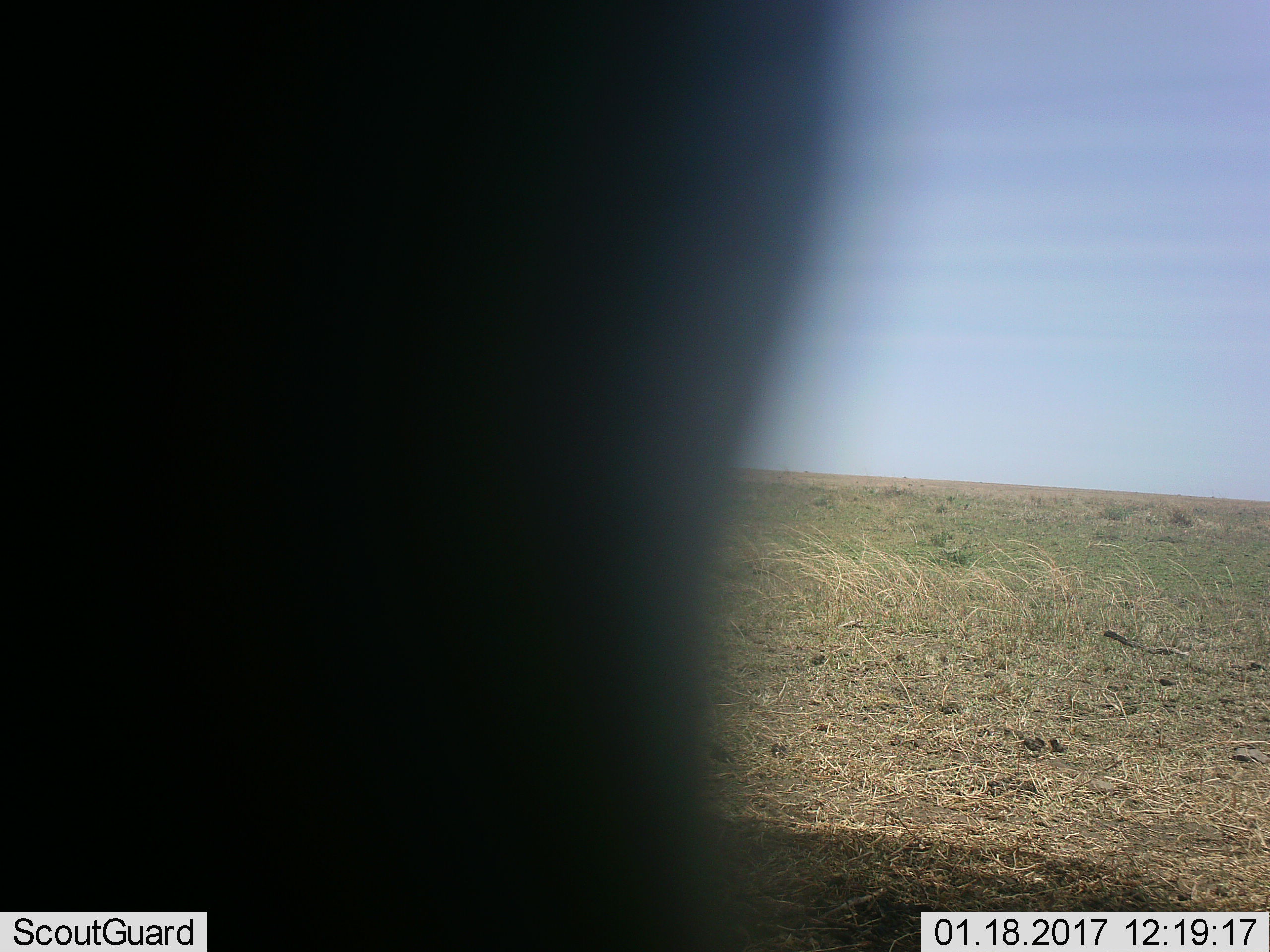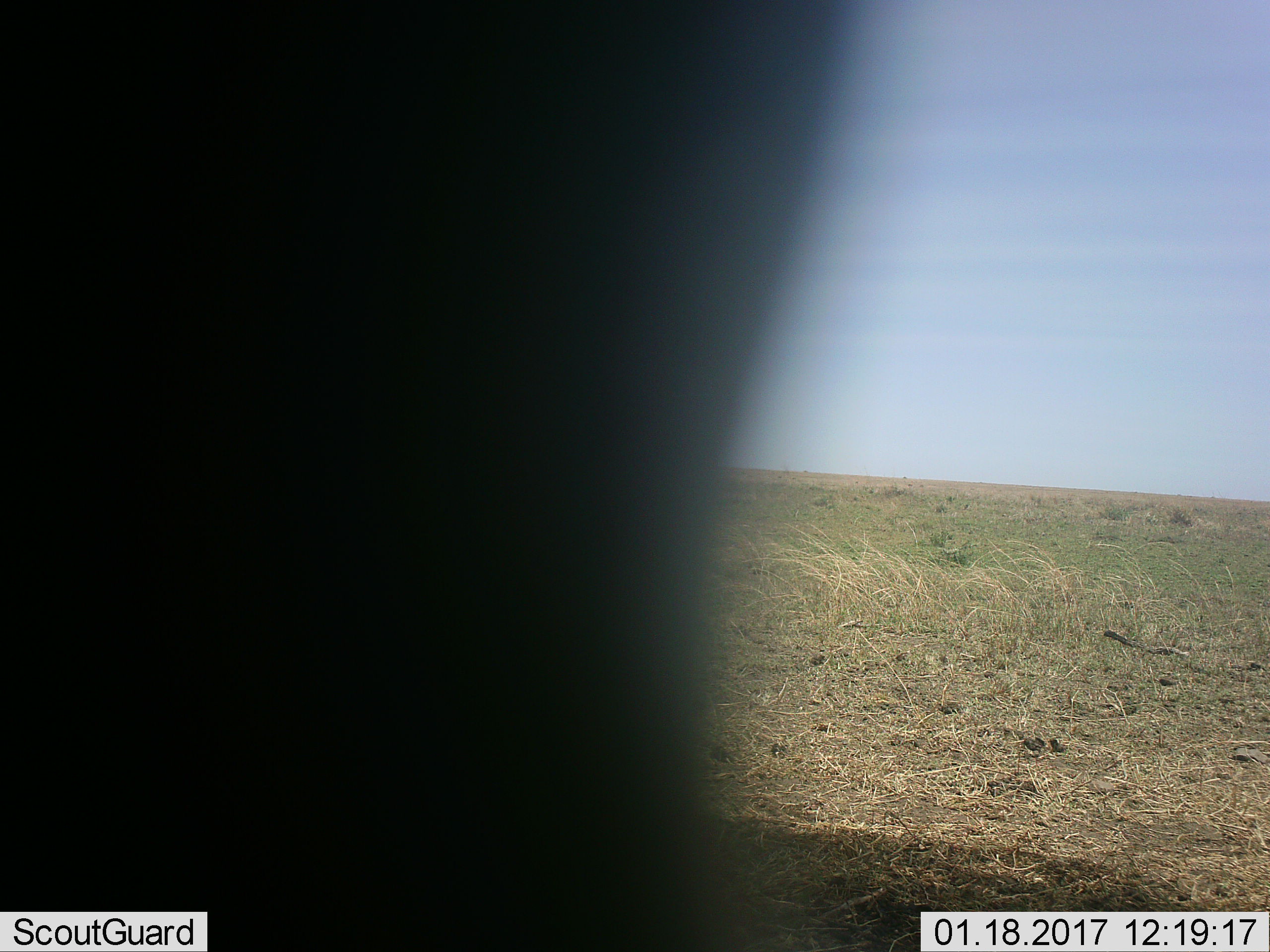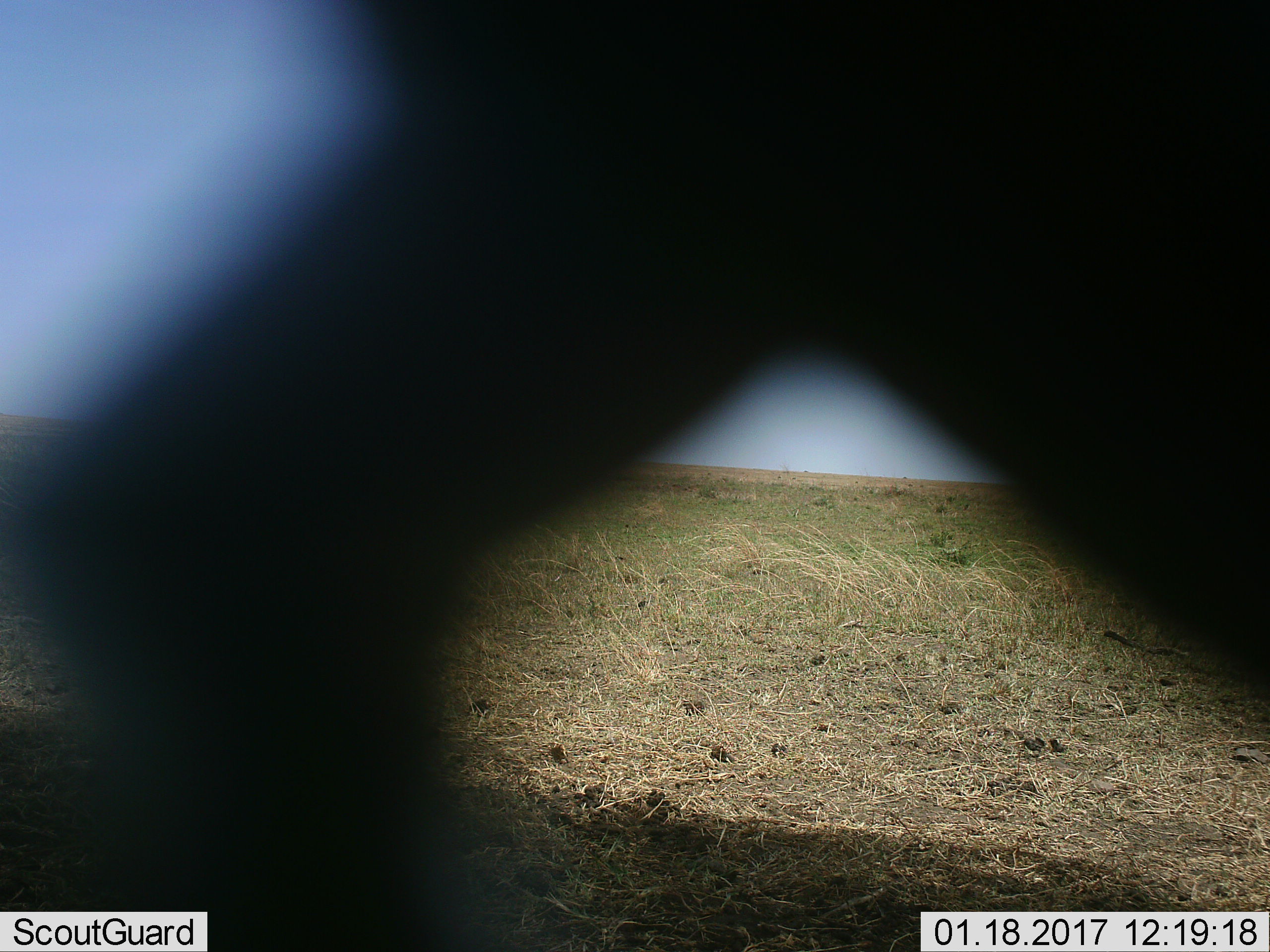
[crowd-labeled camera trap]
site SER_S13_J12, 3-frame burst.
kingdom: Animalia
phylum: Chordata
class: Mammalia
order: Artiodactyla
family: Bovidae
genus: Connochaetes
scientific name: Connochaetes taurinus taurinus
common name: blue wildebeest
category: wildebeestblue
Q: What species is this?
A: Wildebeestblue (blue wildebeest) (Connochaetes taurinus taurinus).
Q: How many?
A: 1.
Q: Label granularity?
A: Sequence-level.